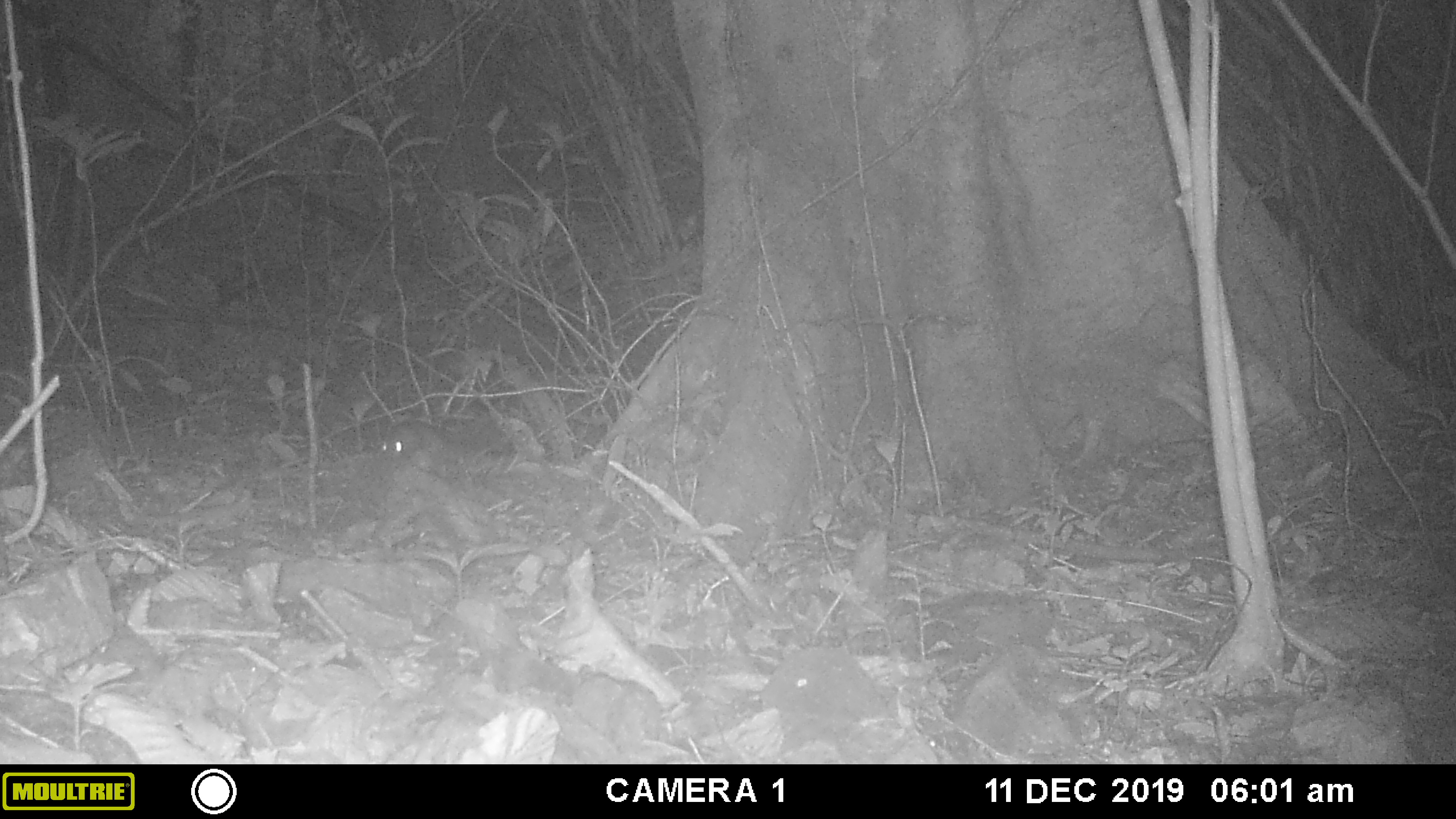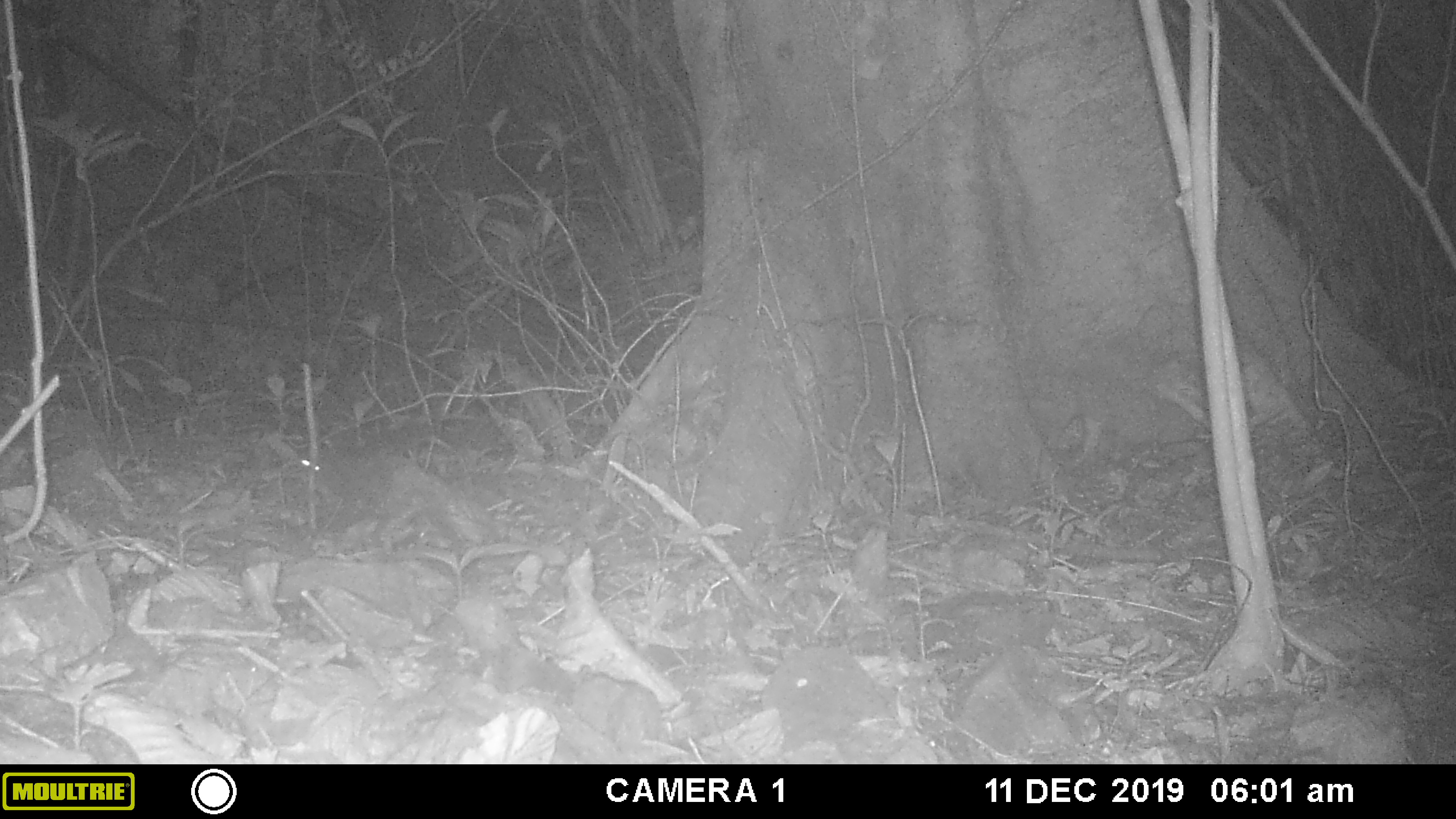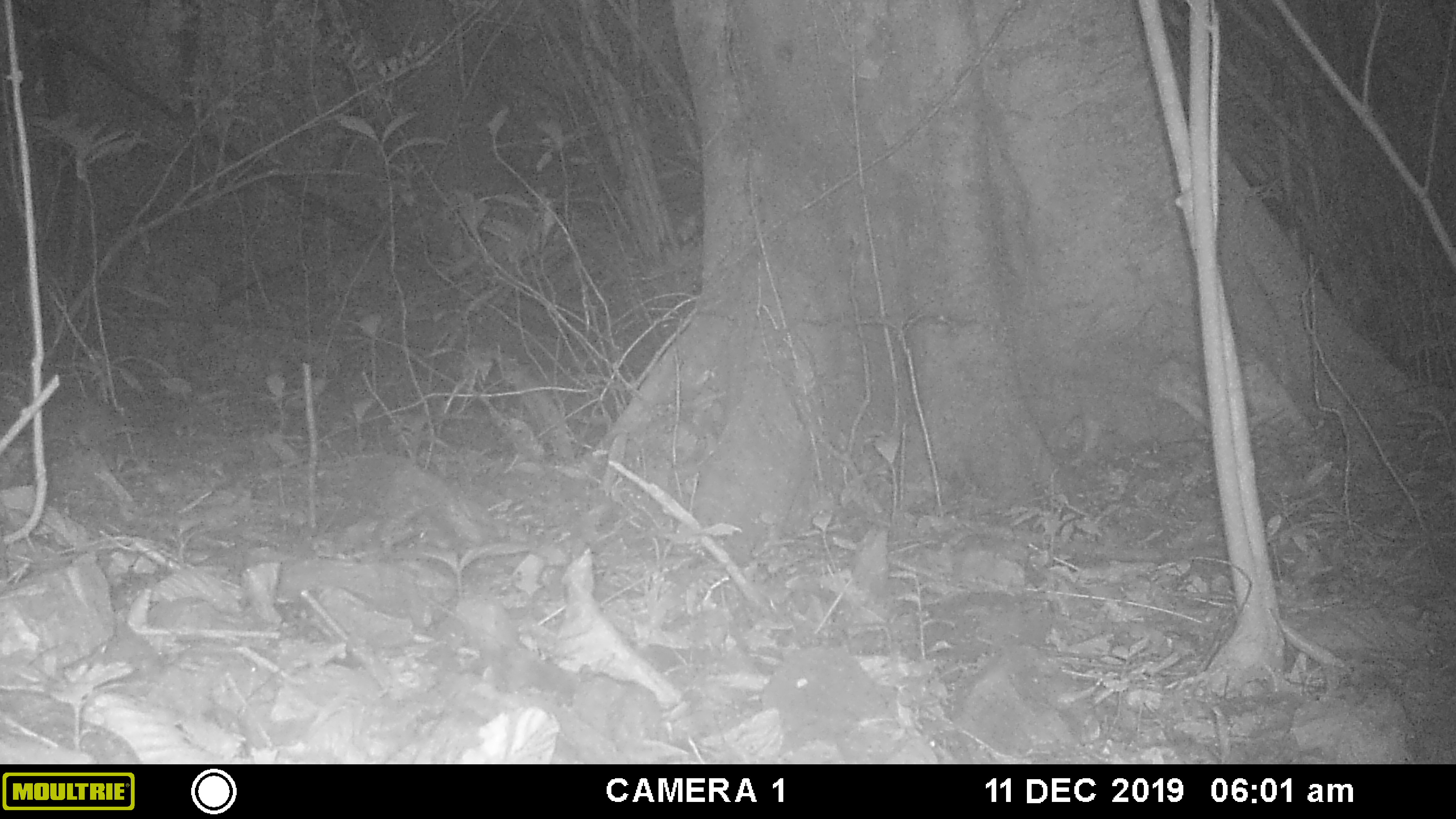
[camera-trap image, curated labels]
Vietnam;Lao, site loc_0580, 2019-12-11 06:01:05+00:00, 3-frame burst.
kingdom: Animalia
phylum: Chordata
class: Mammalia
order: Rodentia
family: Sciuridae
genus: Sciurus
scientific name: Sciurus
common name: squirrel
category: unidentified squirrel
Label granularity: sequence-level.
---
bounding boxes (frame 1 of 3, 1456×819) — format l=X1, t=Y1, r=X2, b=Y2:
unidentified squirrel: l=381, t=418, r=501, b=480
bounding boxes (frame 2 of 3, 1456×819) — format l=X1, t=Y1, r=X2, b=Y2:
unidentified squirrel: l=299, t=417, r=454, b=503